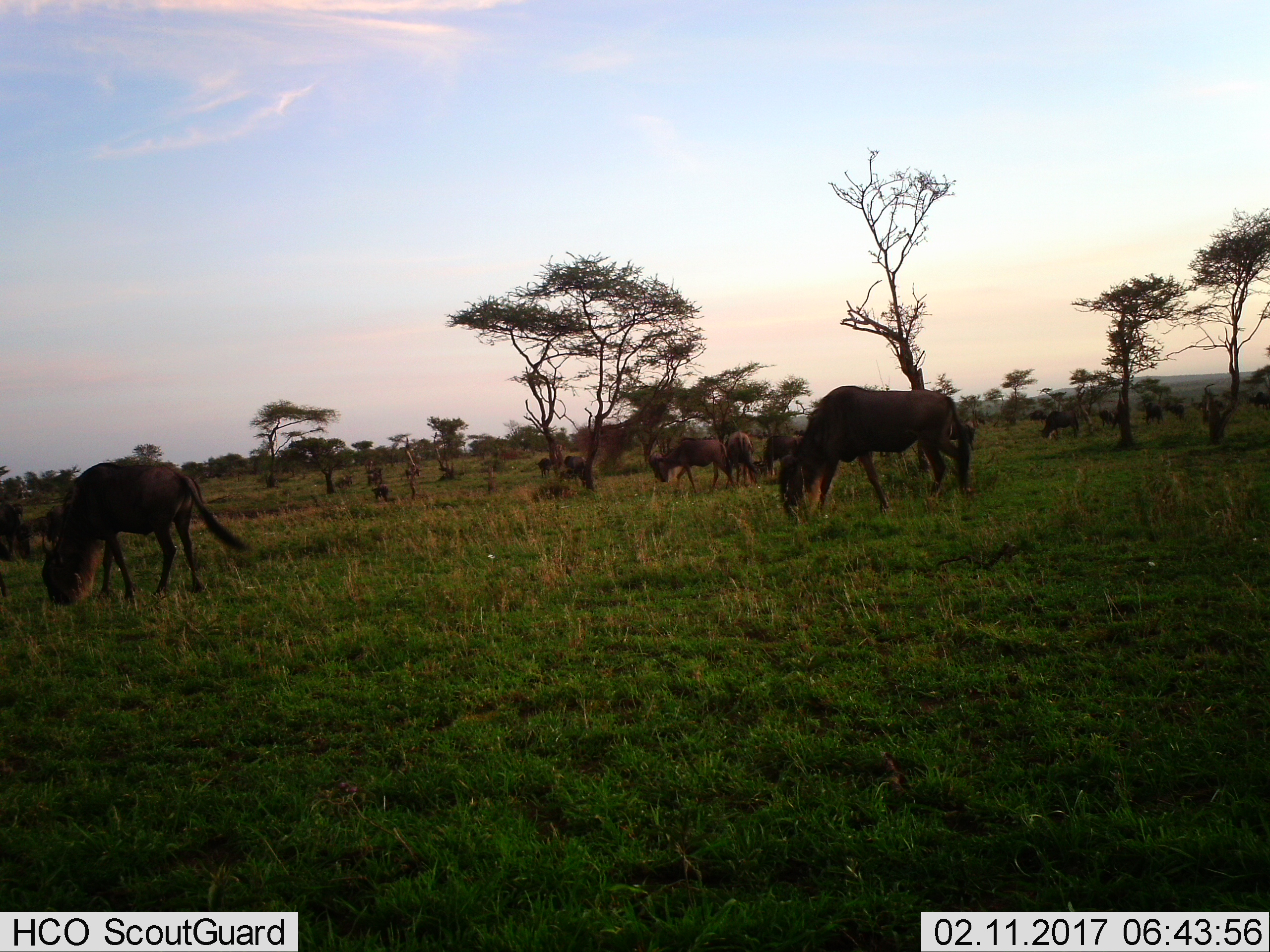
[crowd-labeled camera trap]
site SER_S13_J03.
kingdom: Animalia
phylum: Chordata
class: Mammalia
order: Artiodactyla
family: Bovidae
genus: Connochaetes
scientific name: Connochaetes taurinus taurinus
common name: blue wildebeest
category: wildebeestblue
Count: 11-50.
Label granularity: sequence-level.